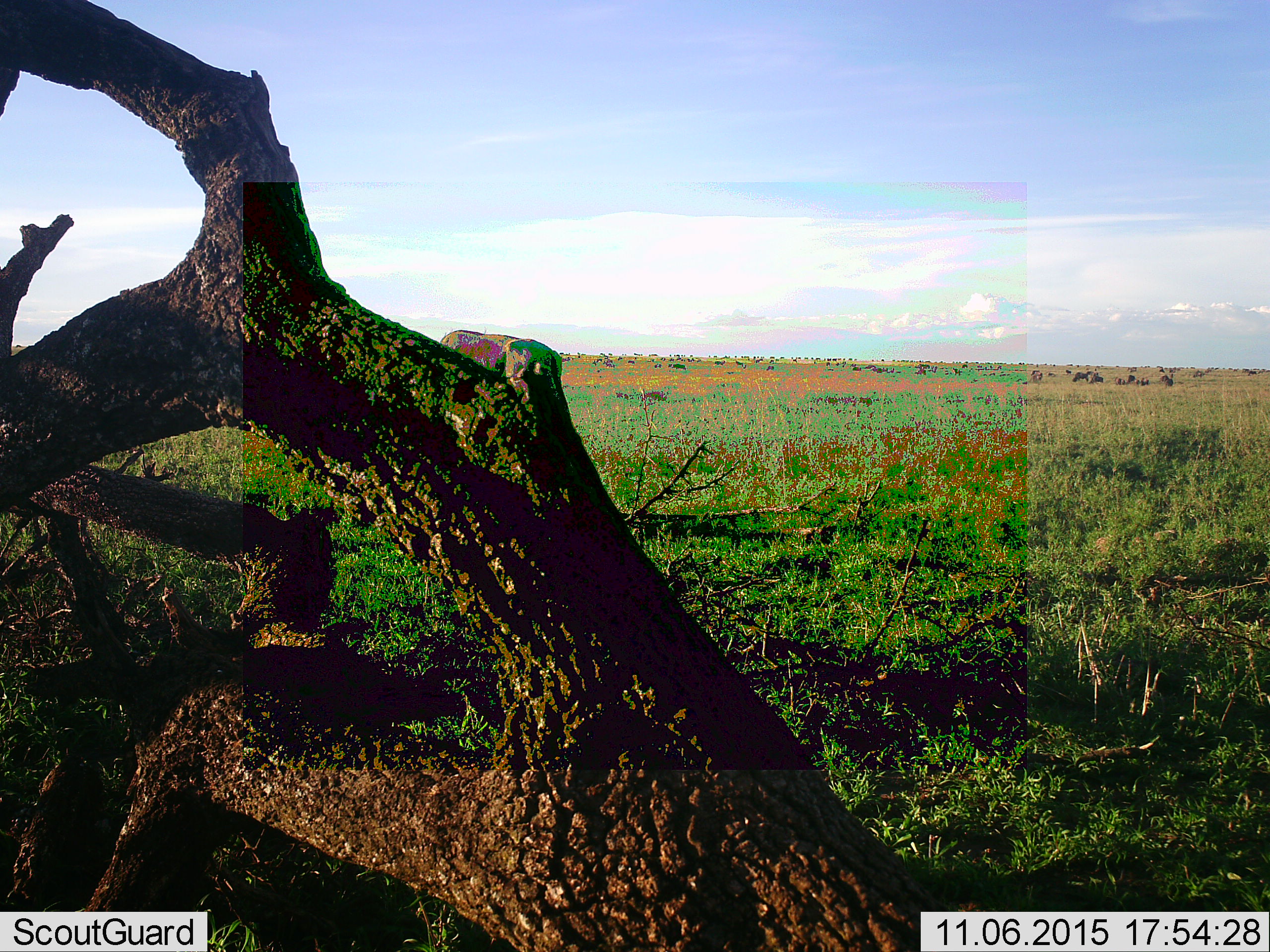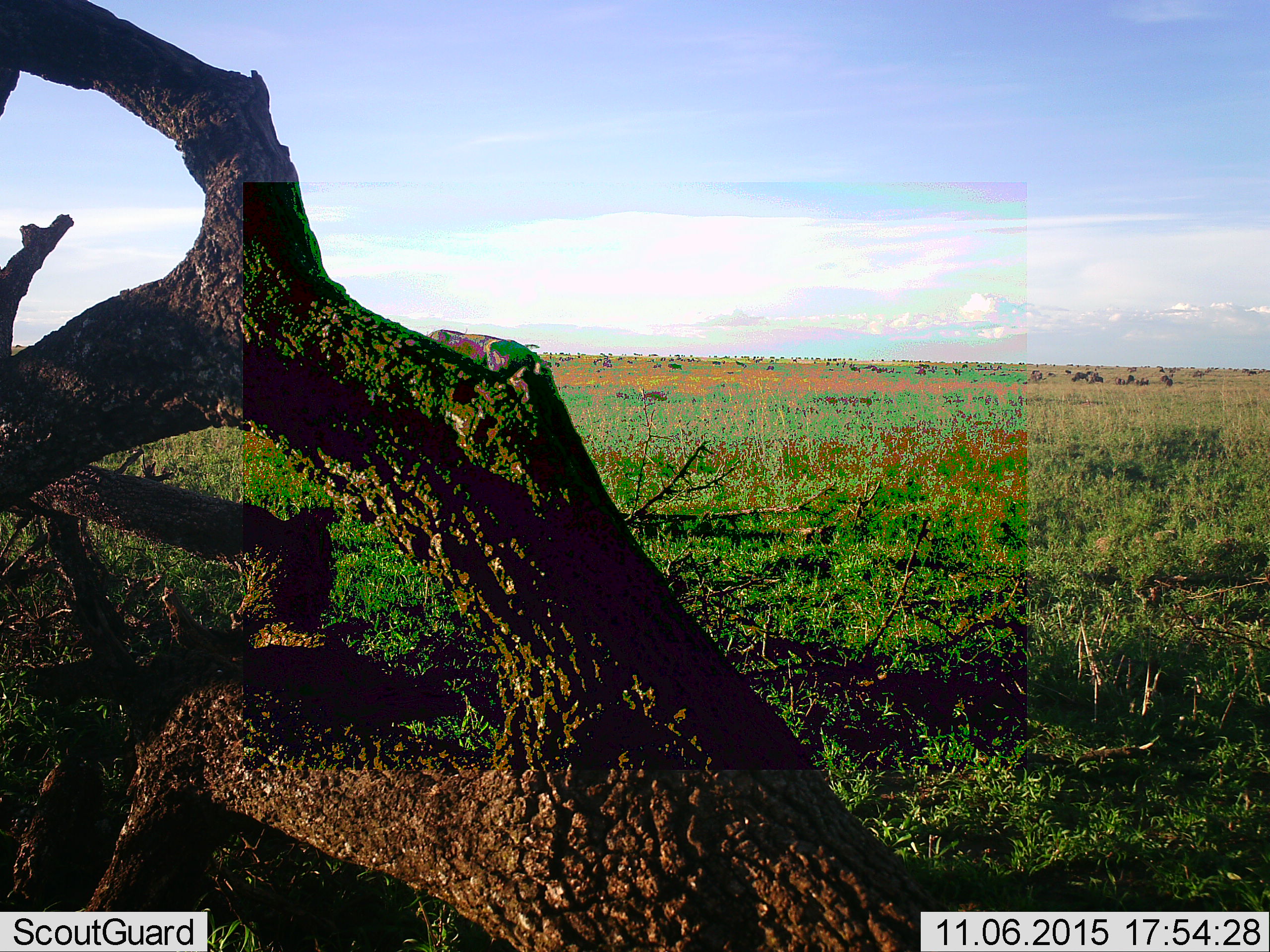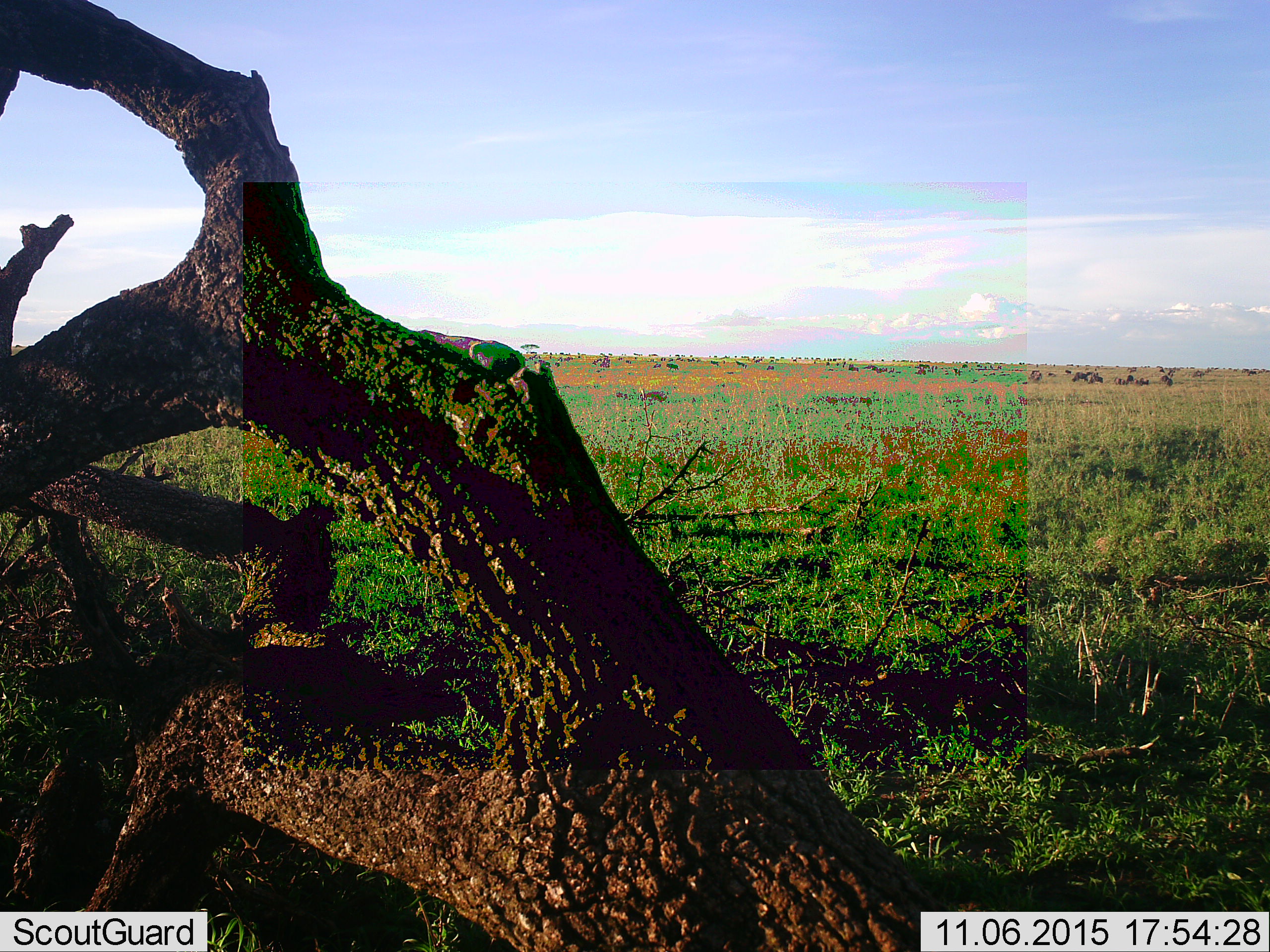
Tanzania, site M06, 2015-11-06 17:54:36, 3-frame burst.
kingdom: Animalia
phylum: Chordata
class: Mammalia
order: Artiodactyla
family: Bovidae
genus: Connochaetes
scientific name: Connochaetes taurinus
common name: blue wildebeest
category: wildebeest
Wildebeest (blue wildebeest) (Connochaetes taurinus), count 51+. Behavior (volunteer vote fractions): standing 33%, resting 17%, moving 50%, interacting 0%. Young present (vote fraction): 0%. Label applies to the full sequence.